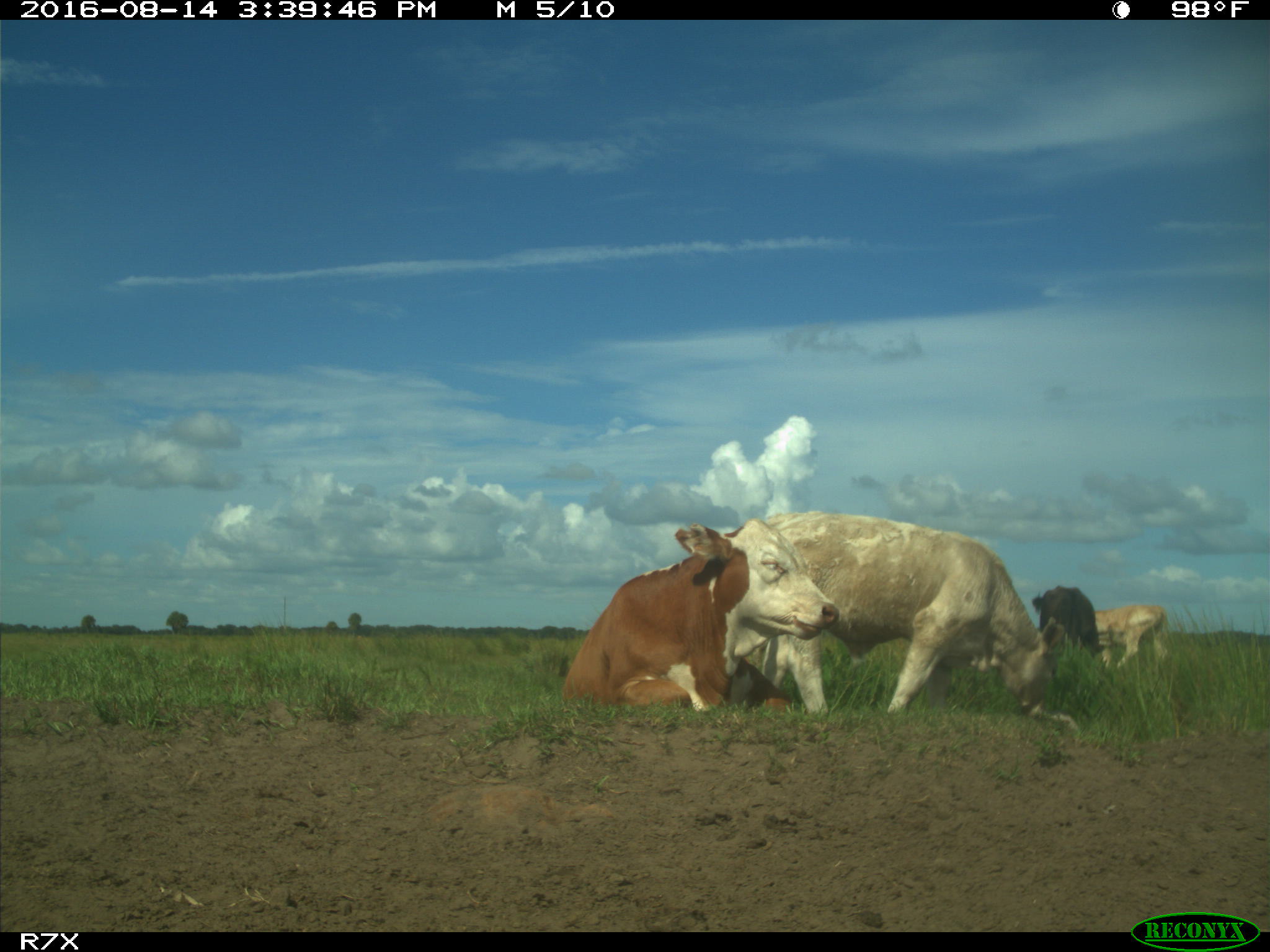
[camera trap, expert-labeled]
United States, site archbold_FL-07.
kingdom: Animalia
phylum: Chordata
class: Mammalia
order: Artiodactyla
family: Bovidae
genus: Bos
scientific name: Bos taurus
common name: domestic cow